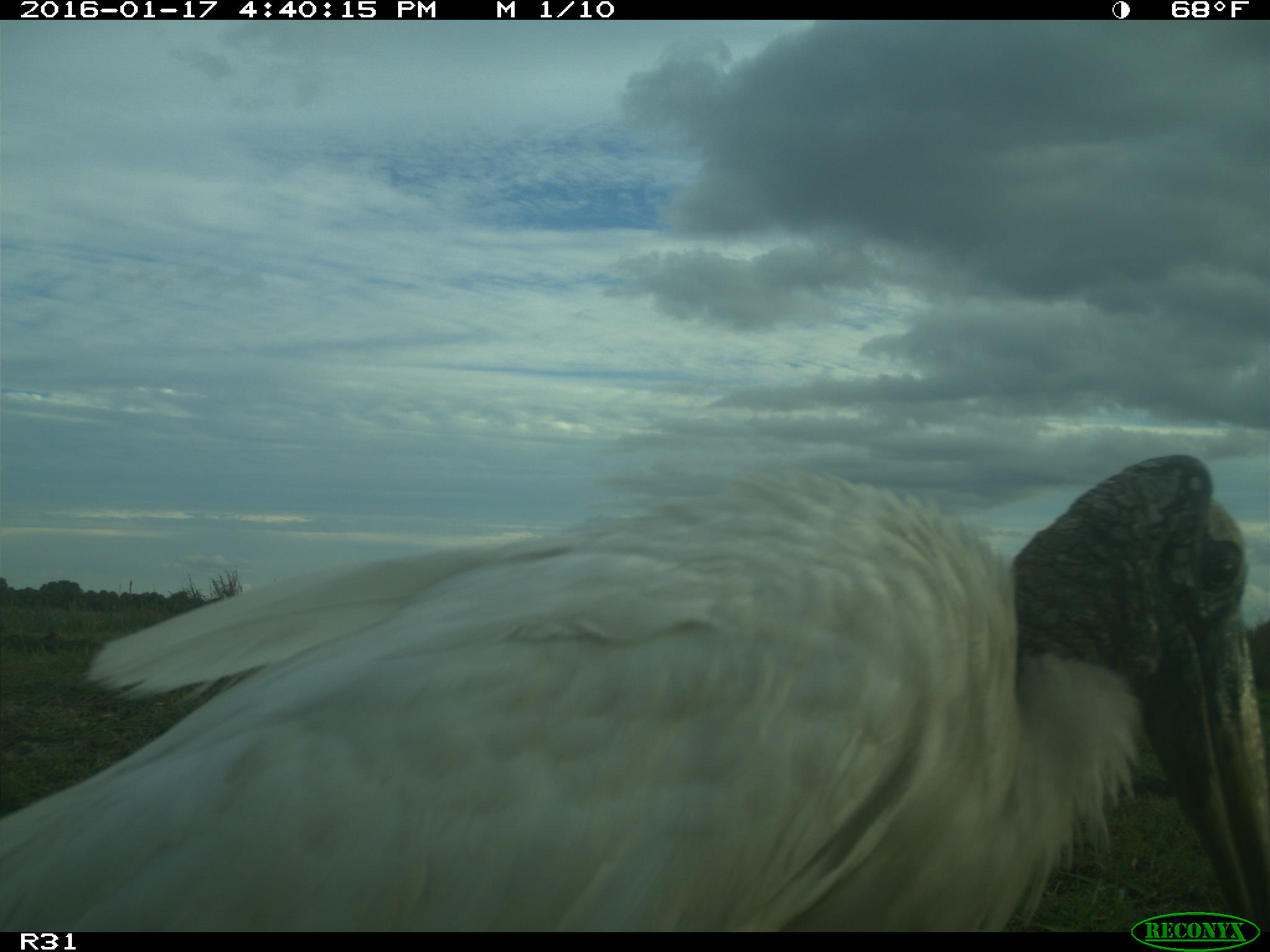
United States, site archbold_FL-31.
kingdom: Animalia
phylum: Chordata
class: Aves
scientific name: Aves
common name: birds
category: unidentified bird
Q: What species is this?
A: Unidentified bird (birds) (Aves).